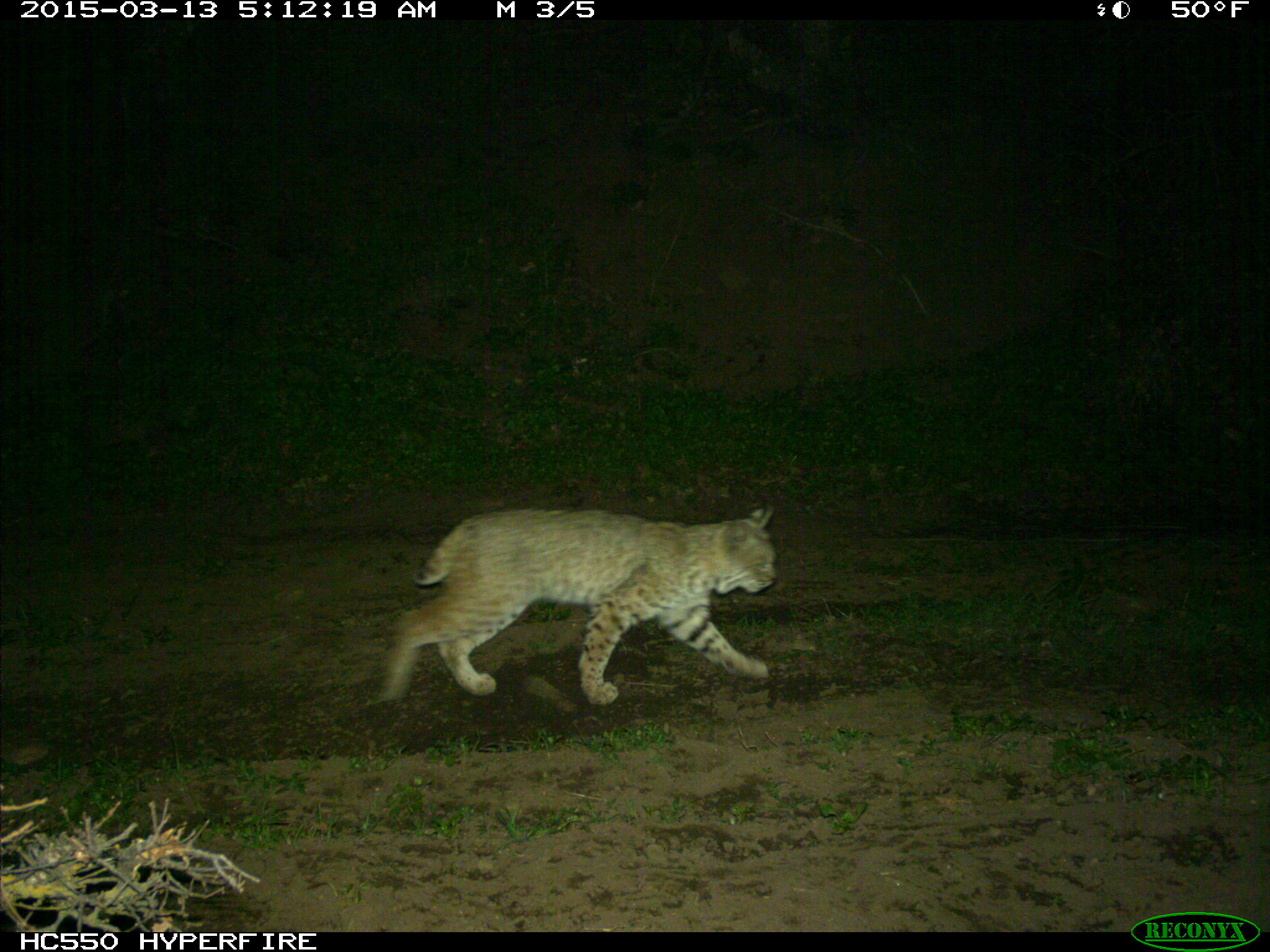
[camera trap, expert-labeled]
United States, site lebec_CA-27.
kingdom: Animalia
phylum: Chordata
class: Mammalia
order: Carnivora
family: Felidae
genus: Lynx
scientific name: Lynx rufus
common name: bobcat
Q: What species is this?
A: Lynx rufus (bobcat).